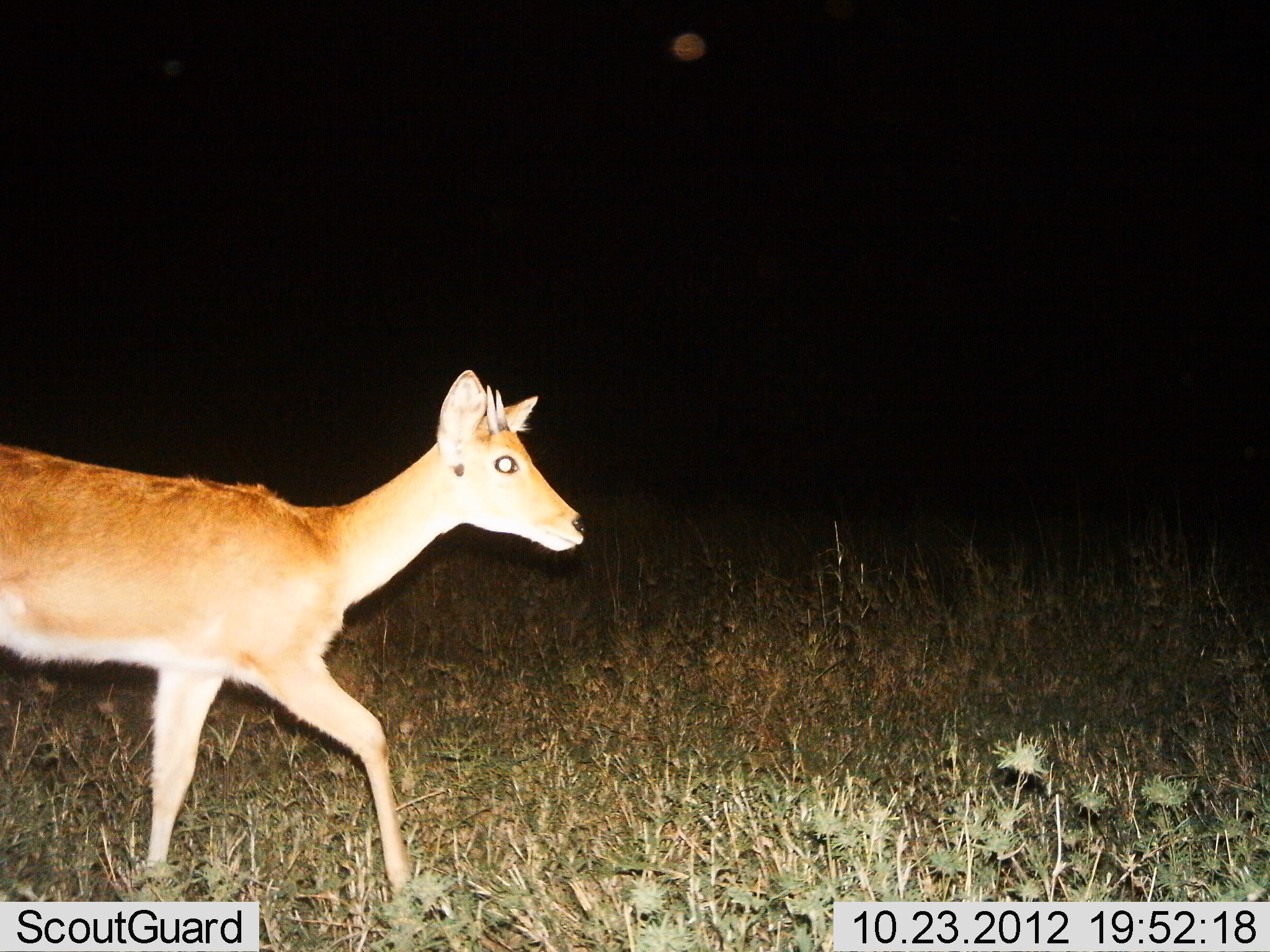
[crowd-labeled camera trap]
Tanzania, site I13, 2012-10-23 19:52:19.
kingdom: Animalia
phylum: Chordata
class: Mammalia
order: Artiodactyla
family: Bovidae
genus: Redunca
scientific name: Redunca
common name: reedbuck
Reedbuck (Redunca), count 1. Behavior (volunteer vote fractions): standing 10%, resting 0%, moving 90%, interacting 0%. Young present (vote fraction): 10%. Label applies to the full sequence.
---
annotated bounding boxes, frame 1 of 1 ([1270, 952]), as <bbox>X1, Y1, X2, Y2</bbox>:
animal: <bbox>0, 367, 588, 928</bbox>